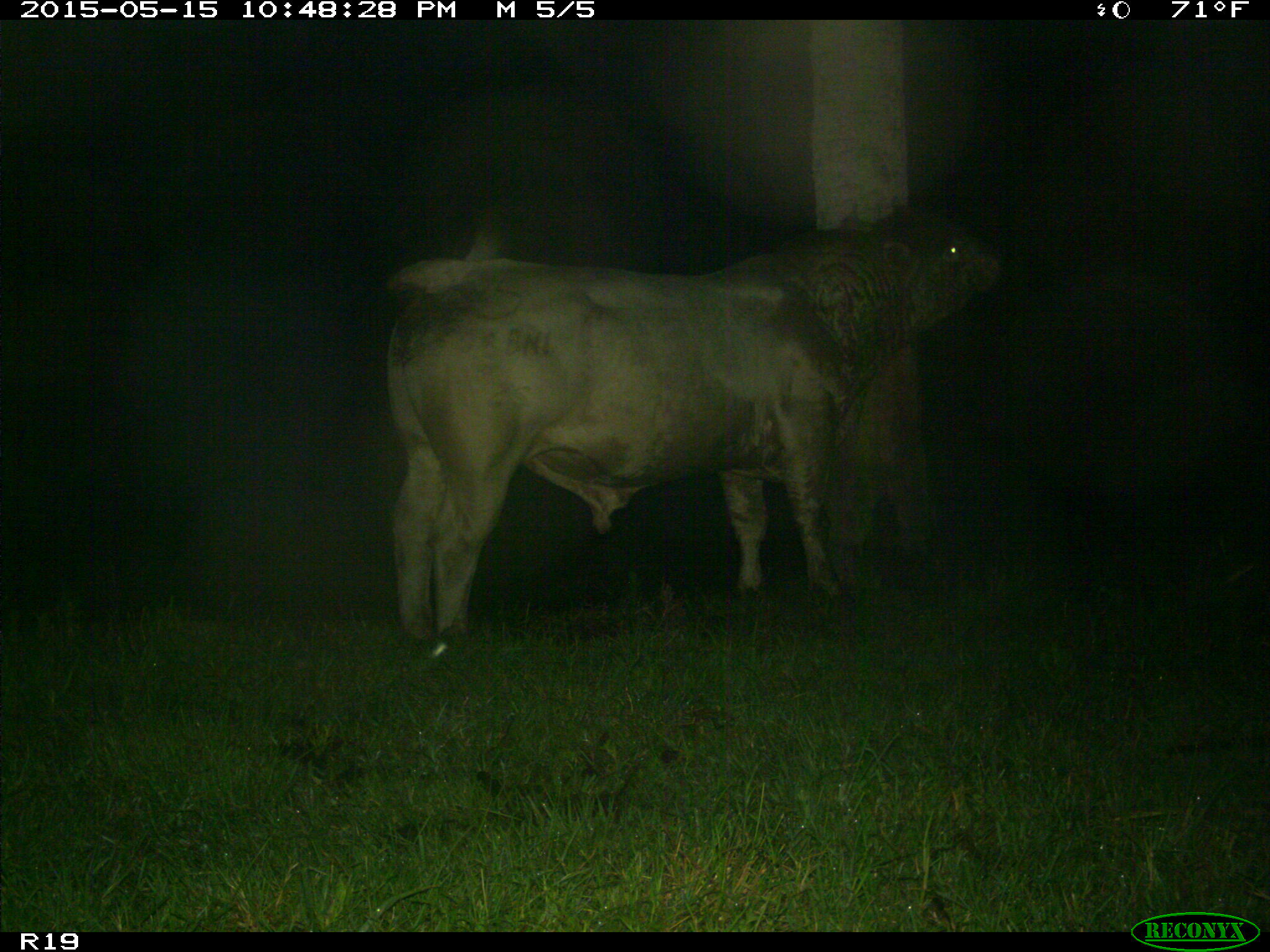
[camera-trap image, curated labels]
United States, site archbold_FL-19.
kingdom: Animalia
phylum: Chordata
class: Mammalia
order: Artiodactyla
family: Bovidae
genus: Bos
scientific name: Bos taurus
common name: domestic cow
Bos taurus (domestic cow).